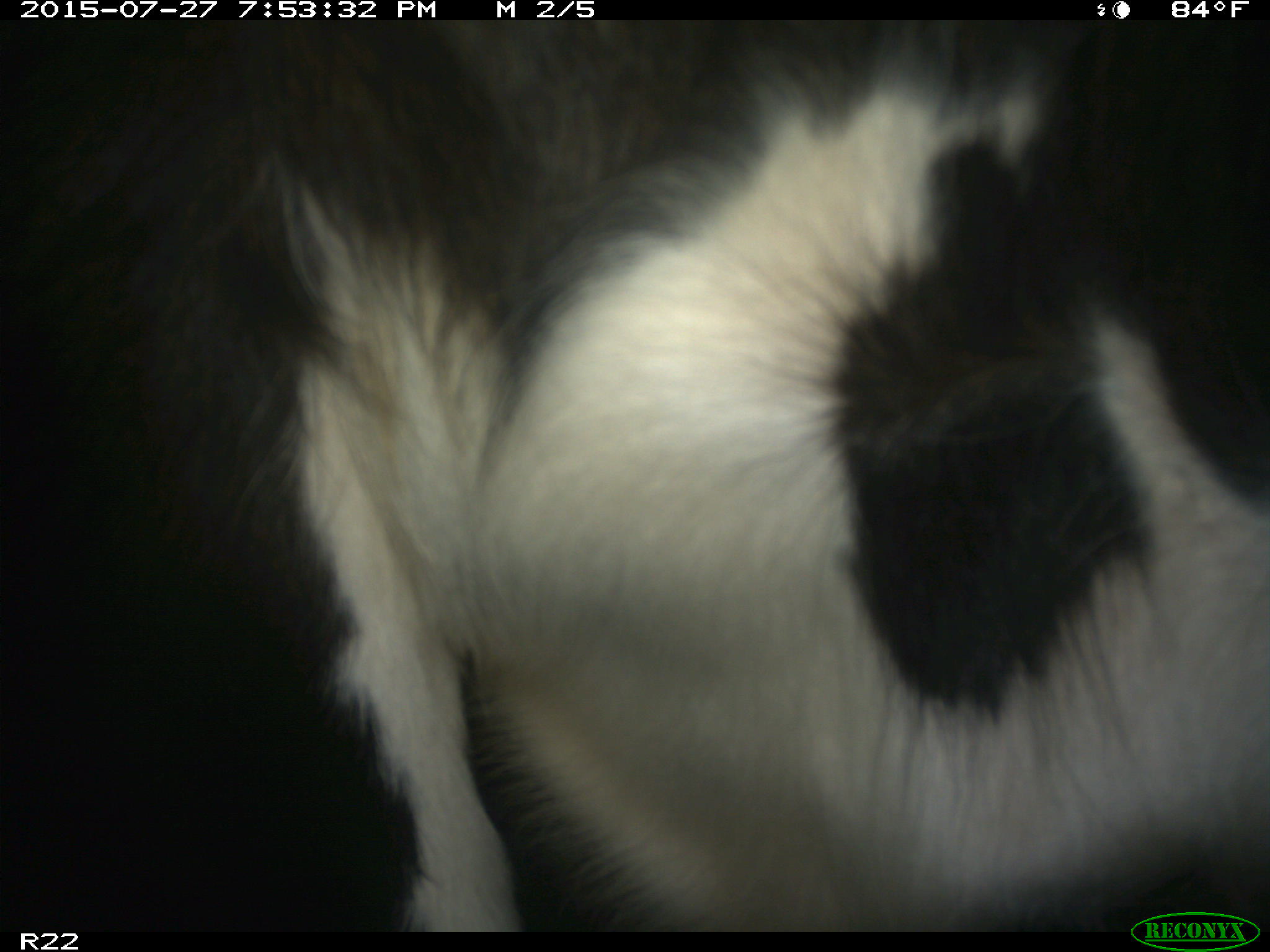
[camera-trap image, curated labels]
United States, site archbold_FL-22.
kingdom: Animalia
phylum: Chordata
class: Mammalia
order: Artiodactyla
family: Bovidae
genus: Bos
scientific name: Bos taurus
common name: domestic cow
Bos taurus (domestic cow).